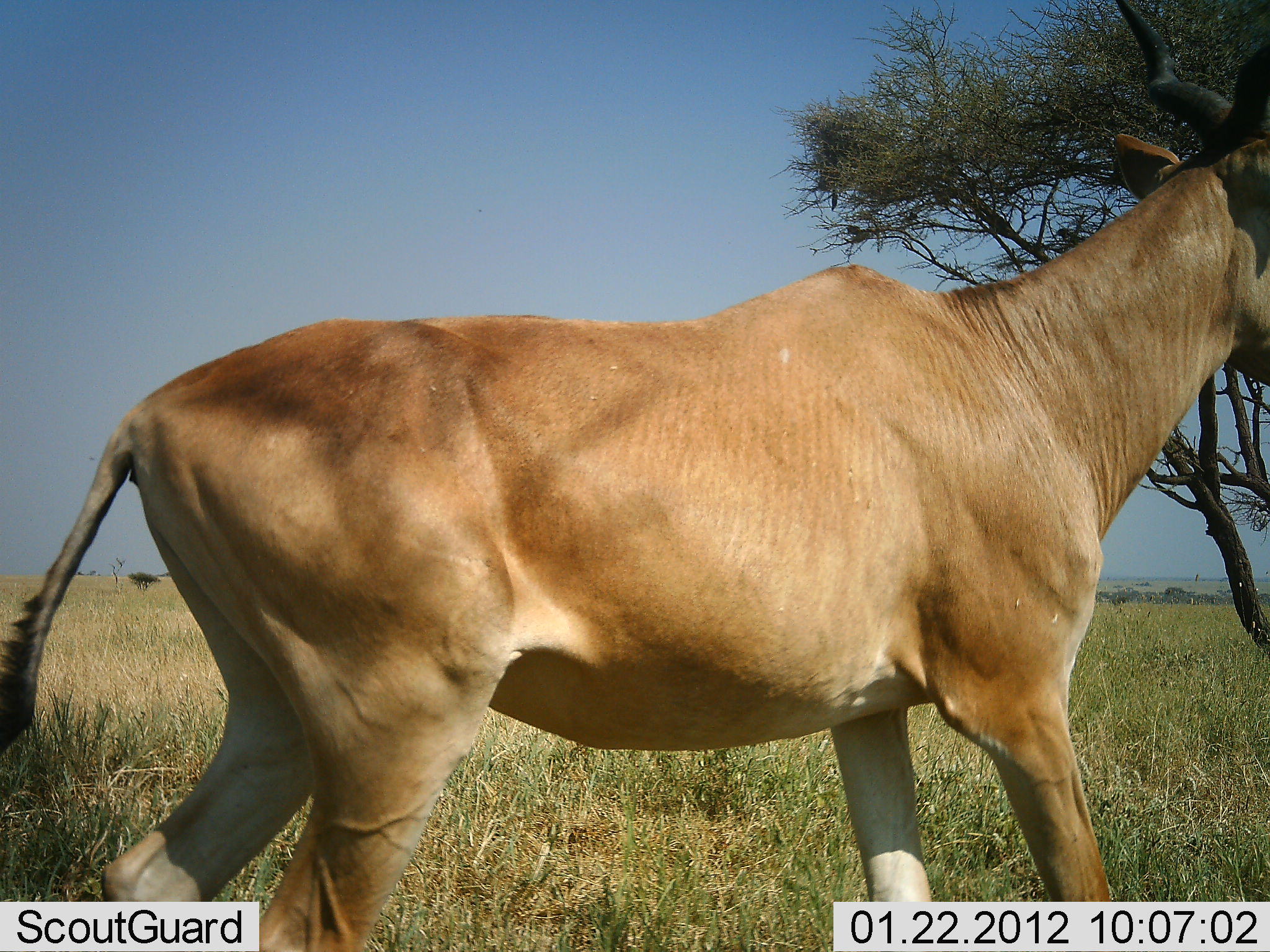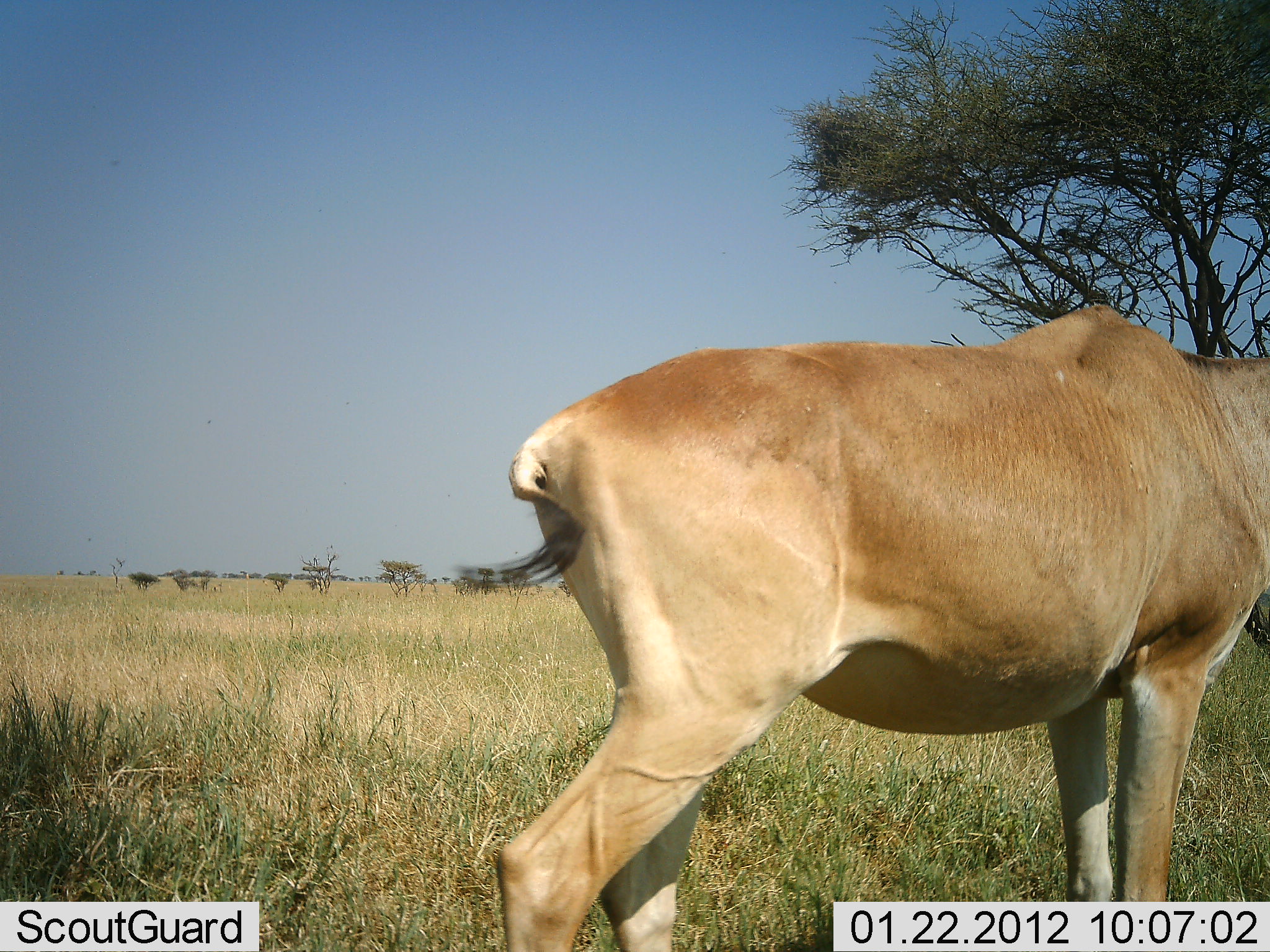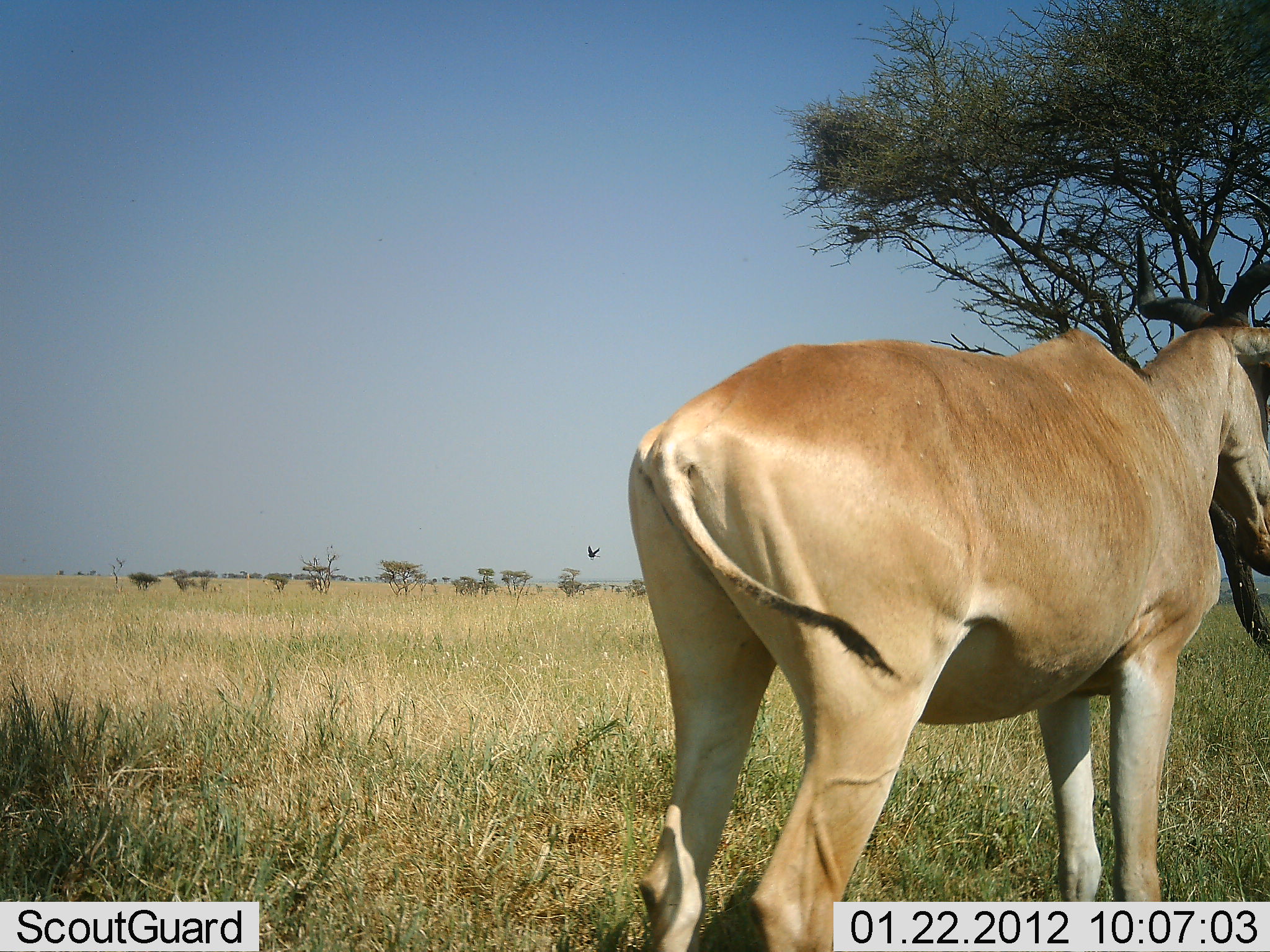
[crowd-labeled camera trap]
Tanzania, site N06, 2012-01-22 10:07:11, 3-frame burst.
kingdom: Animalia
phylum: Chordata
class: Mammalia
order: Artiodactyla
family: Bovidae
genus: Alcelaphus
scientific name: Alcelaphus buselaphus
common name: hartebeest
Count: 1.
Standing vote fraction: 19%.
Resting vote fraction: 0%.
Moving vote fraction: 81%.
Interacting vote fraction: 0%.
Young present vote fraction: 0%.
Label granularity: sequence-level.